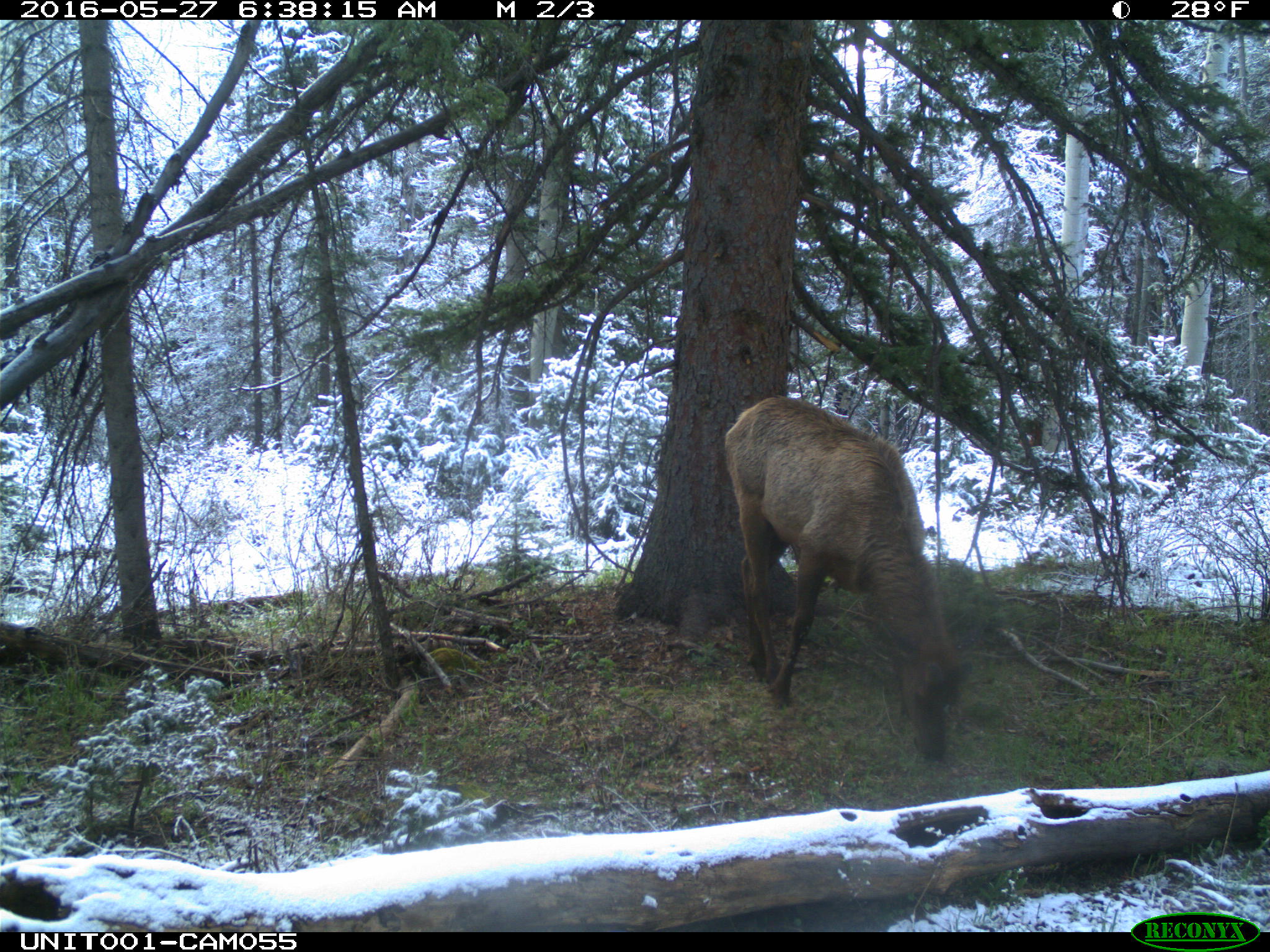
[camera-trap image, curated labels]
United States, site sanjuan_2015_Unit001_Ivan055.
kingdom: Animalia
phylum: Chordata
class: Mammalia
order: Artiodactyla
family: Cervidae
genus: Cervus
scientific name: Cervus elaphus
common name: red deer